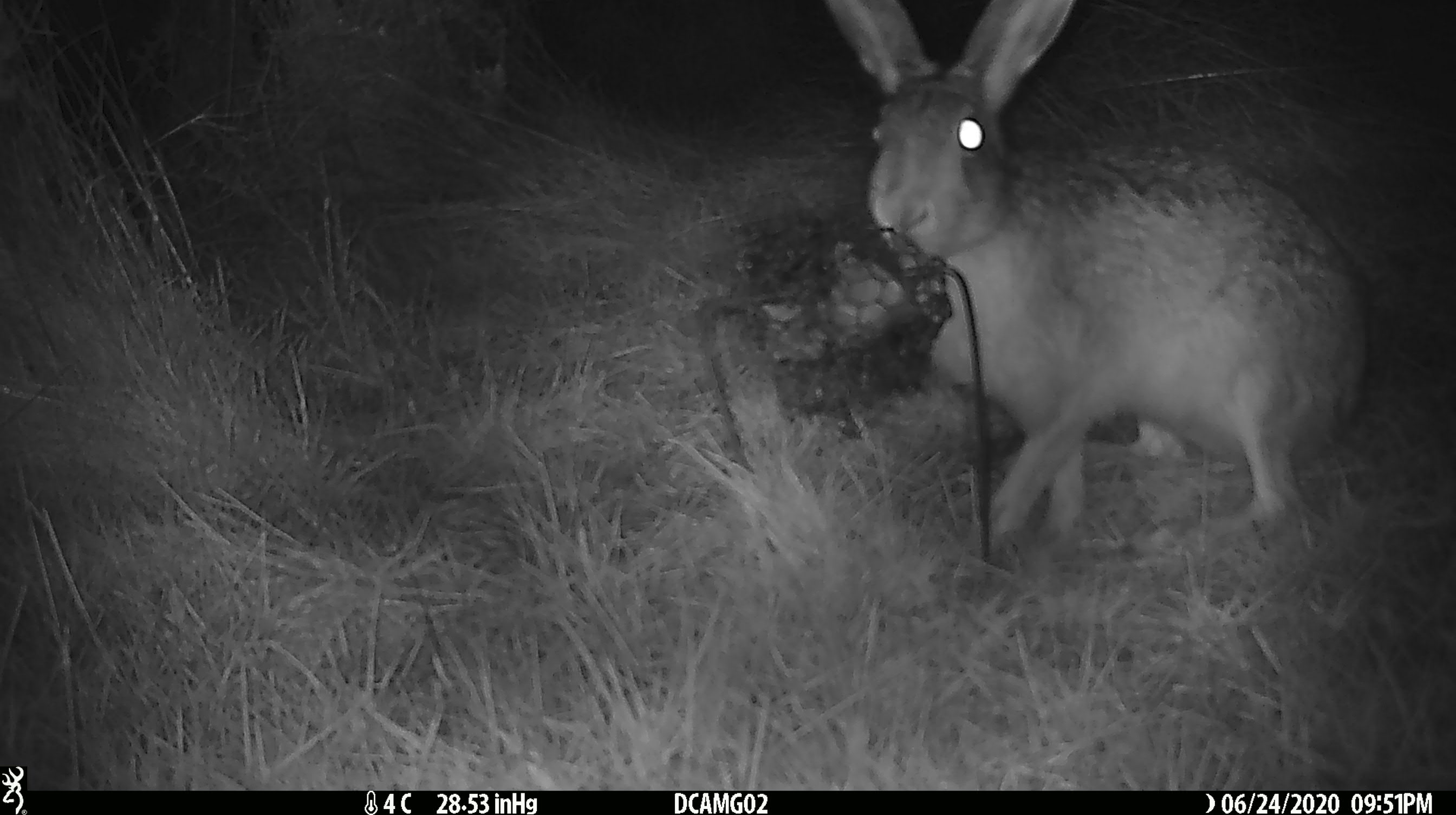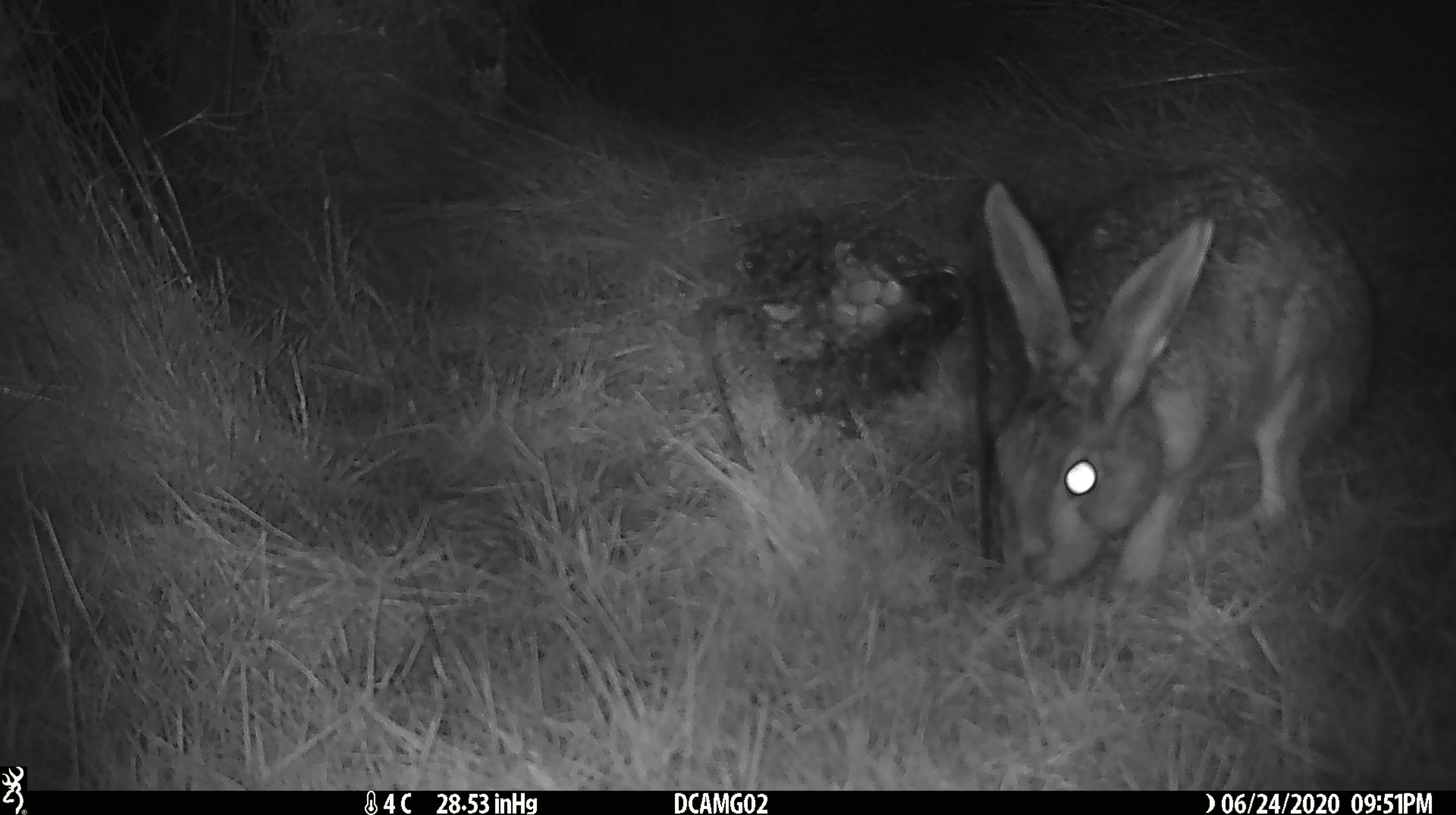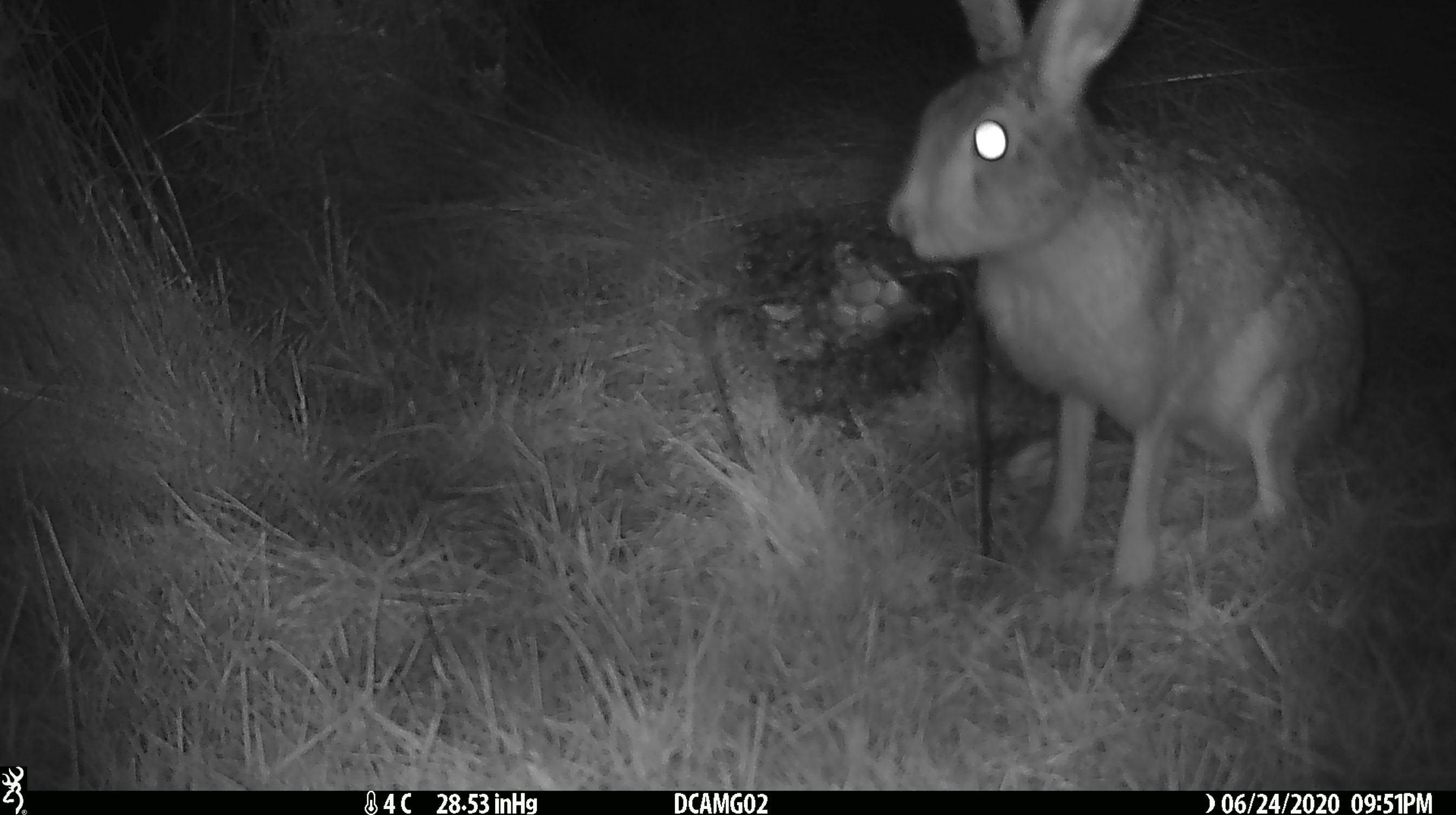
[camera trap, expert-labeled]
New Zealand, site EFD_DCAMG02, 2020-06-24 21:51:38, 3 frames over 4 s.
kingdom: Animalia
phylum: Chordata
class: Mammalia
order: Lagomorpha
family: Leporidae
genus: Lepus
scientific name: Lepus europaeus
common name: brown hare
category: hare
Hare (brown hare) (Lepus europaeus).